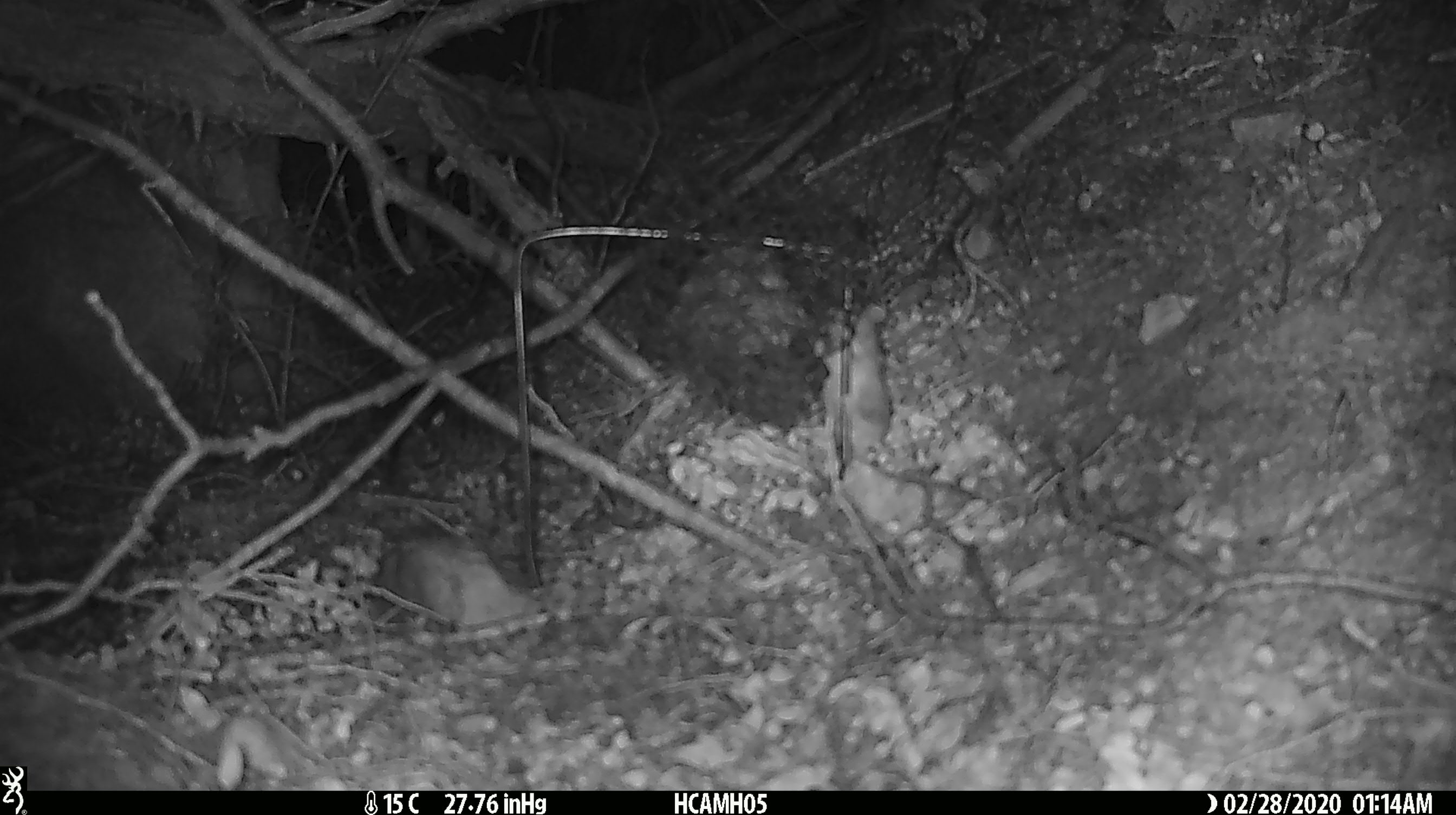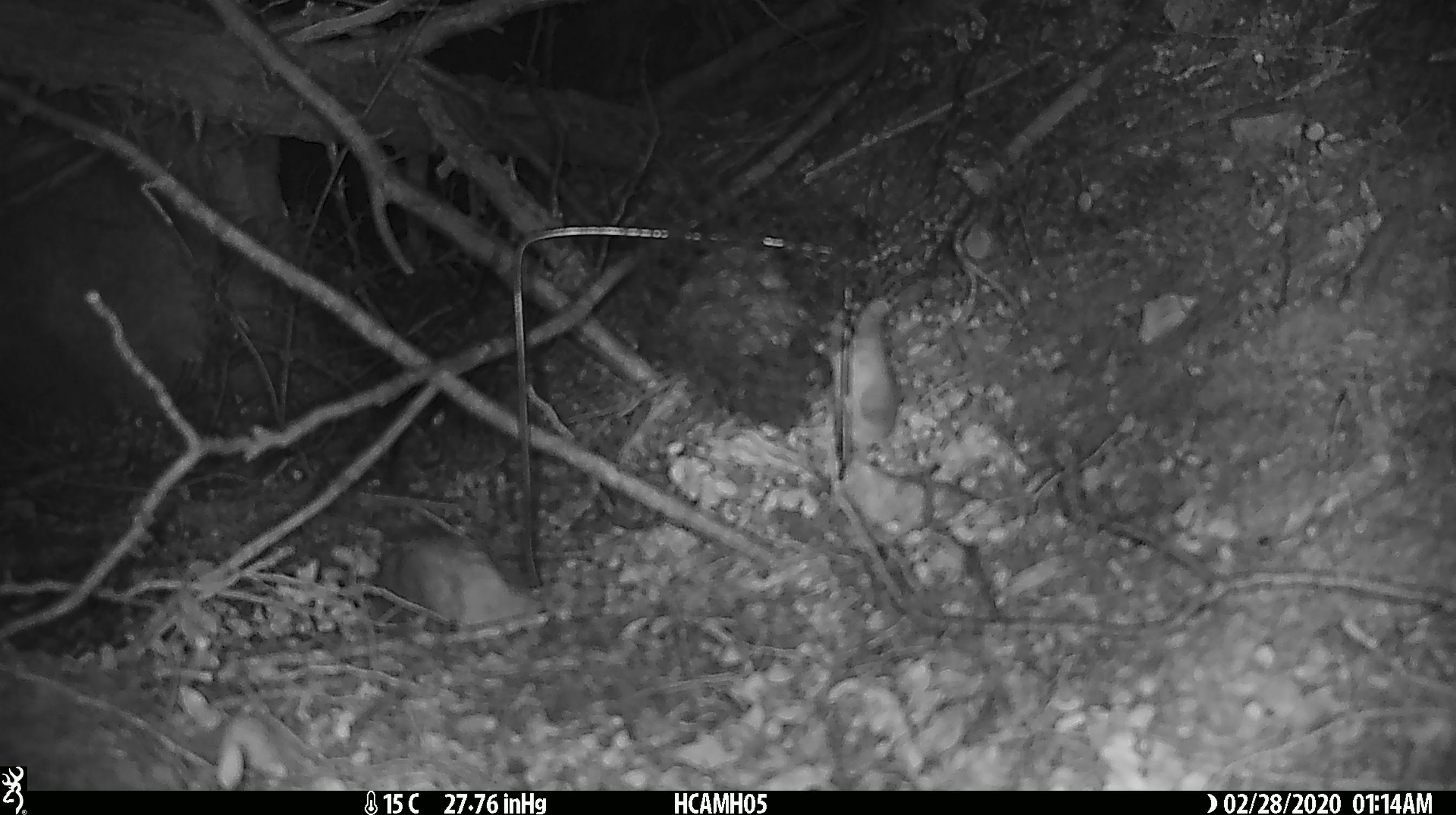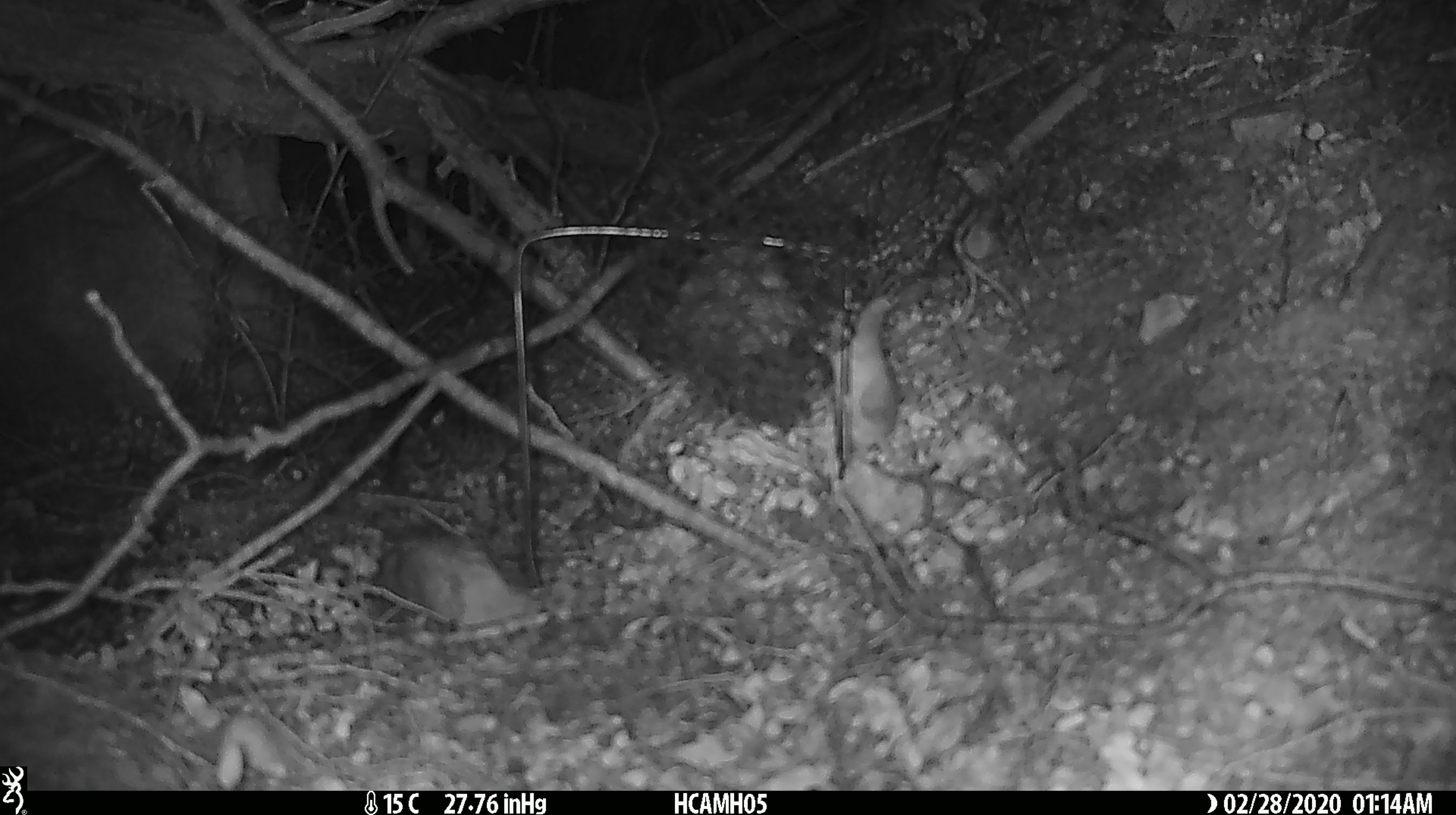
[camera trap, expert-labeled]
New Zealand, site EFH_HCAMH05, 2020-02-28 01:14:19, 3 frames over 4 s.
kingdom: Animalia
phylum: Chordata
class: Mammalia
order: Rodentia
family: Muridae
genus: Mus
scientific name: Mus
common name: mouse